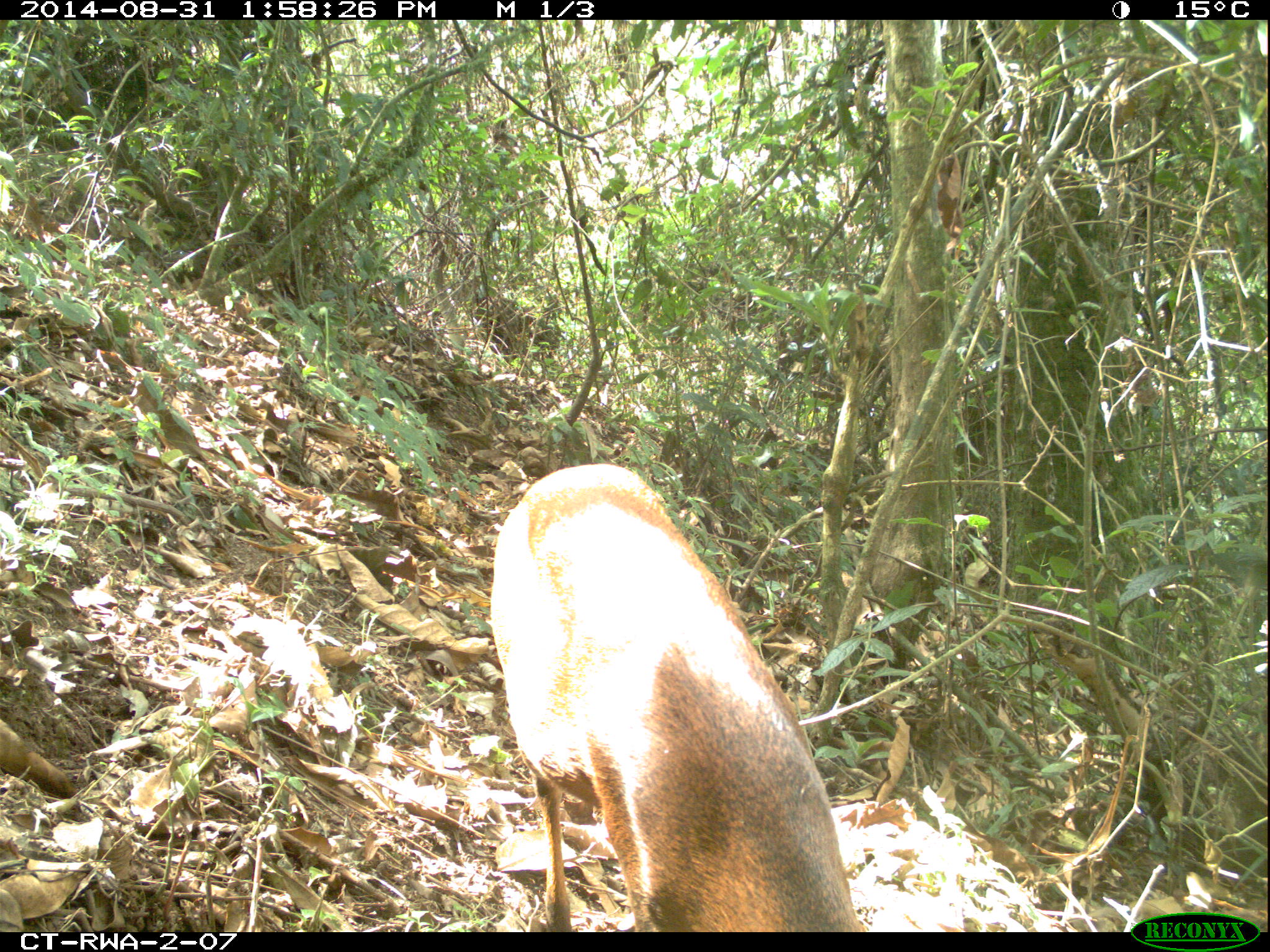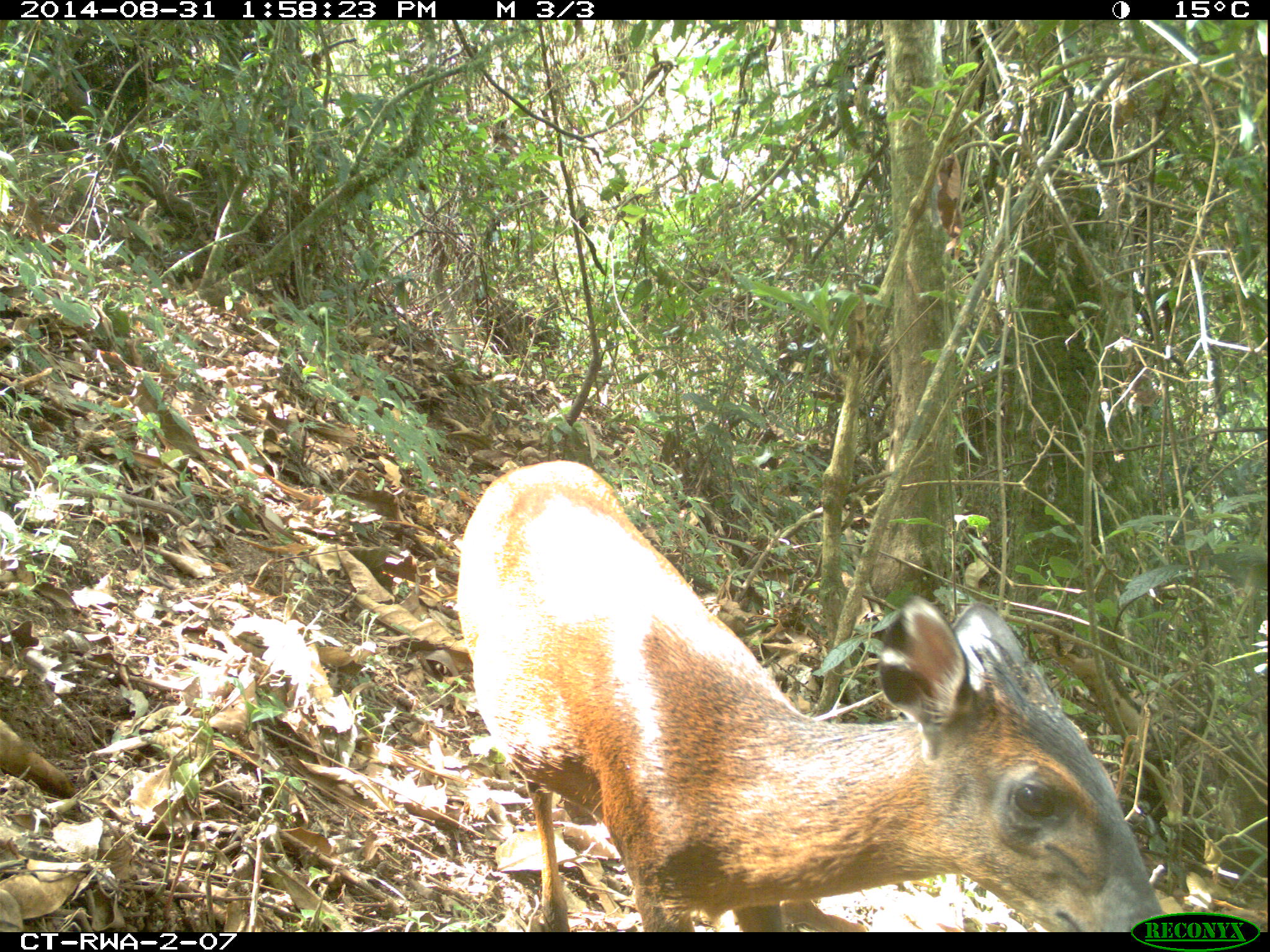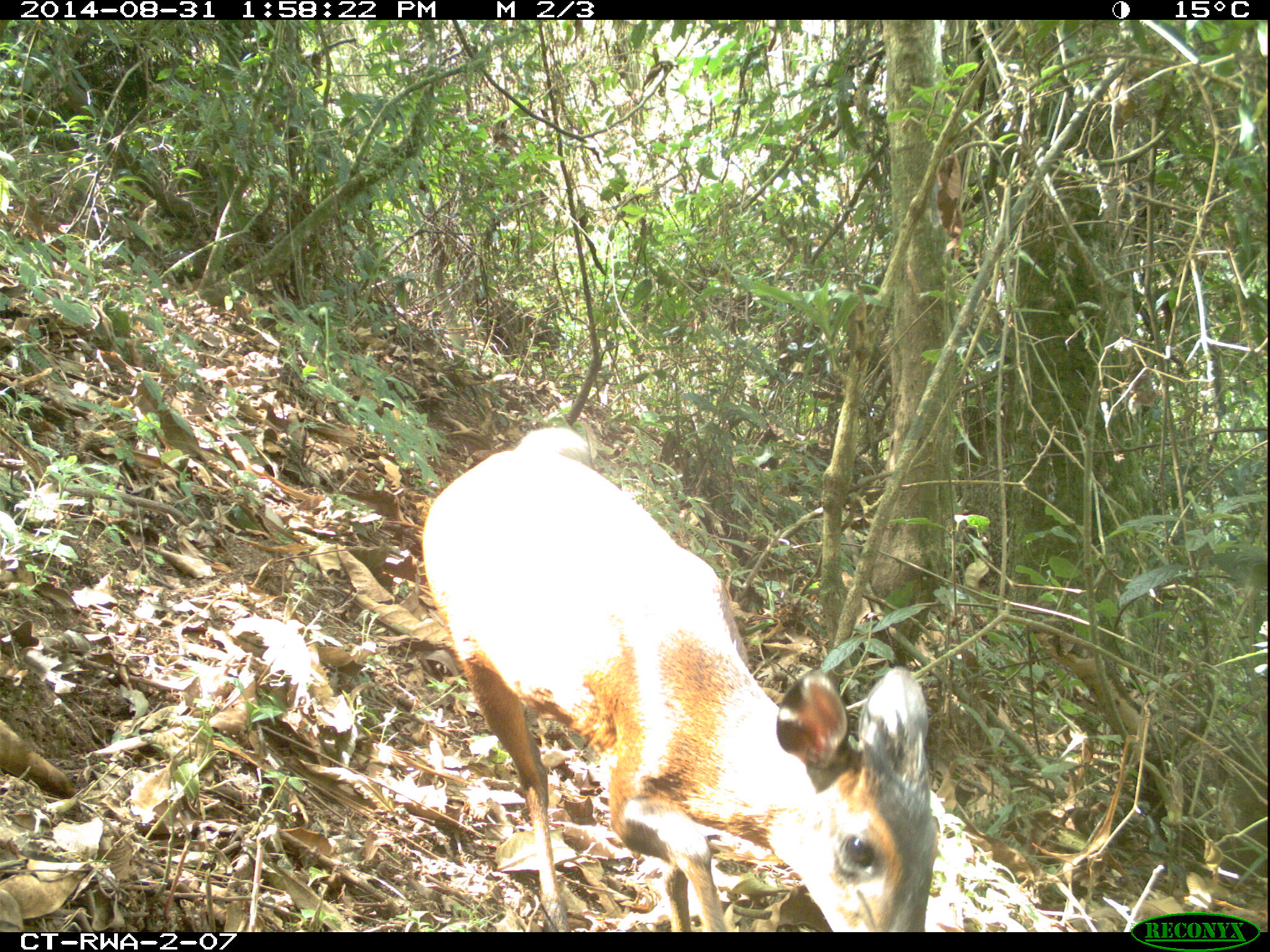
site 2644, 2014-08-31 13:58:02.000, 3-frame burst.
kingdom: Animalia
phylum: Chordata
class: Mammalia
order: Artiodactyla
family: Bovidae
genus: Cephalophus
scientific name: Cephalophus nigrifrons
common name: black-fronted duiker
Cephalophus nigrifrons (black-fronted duiker), count 1.